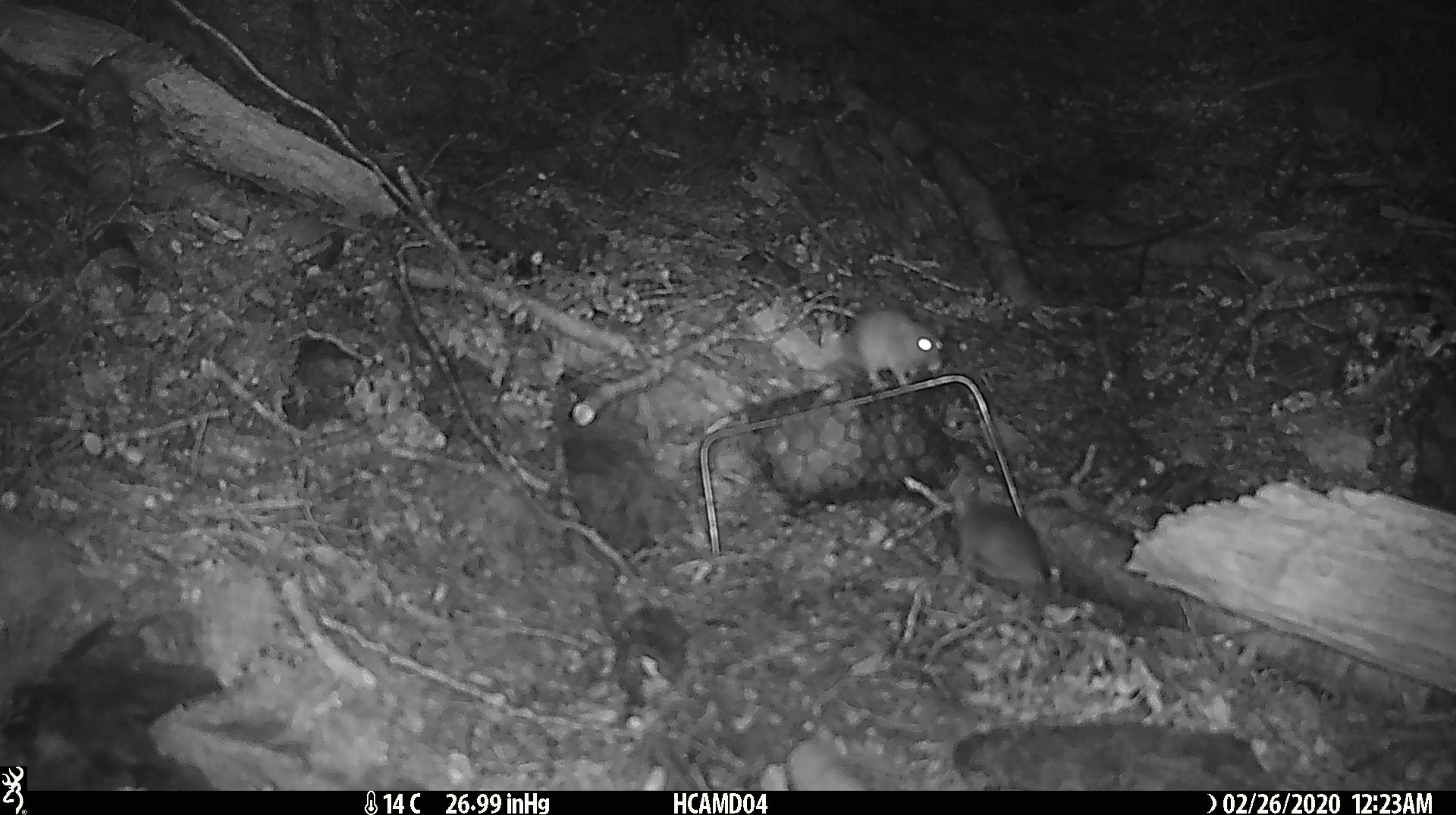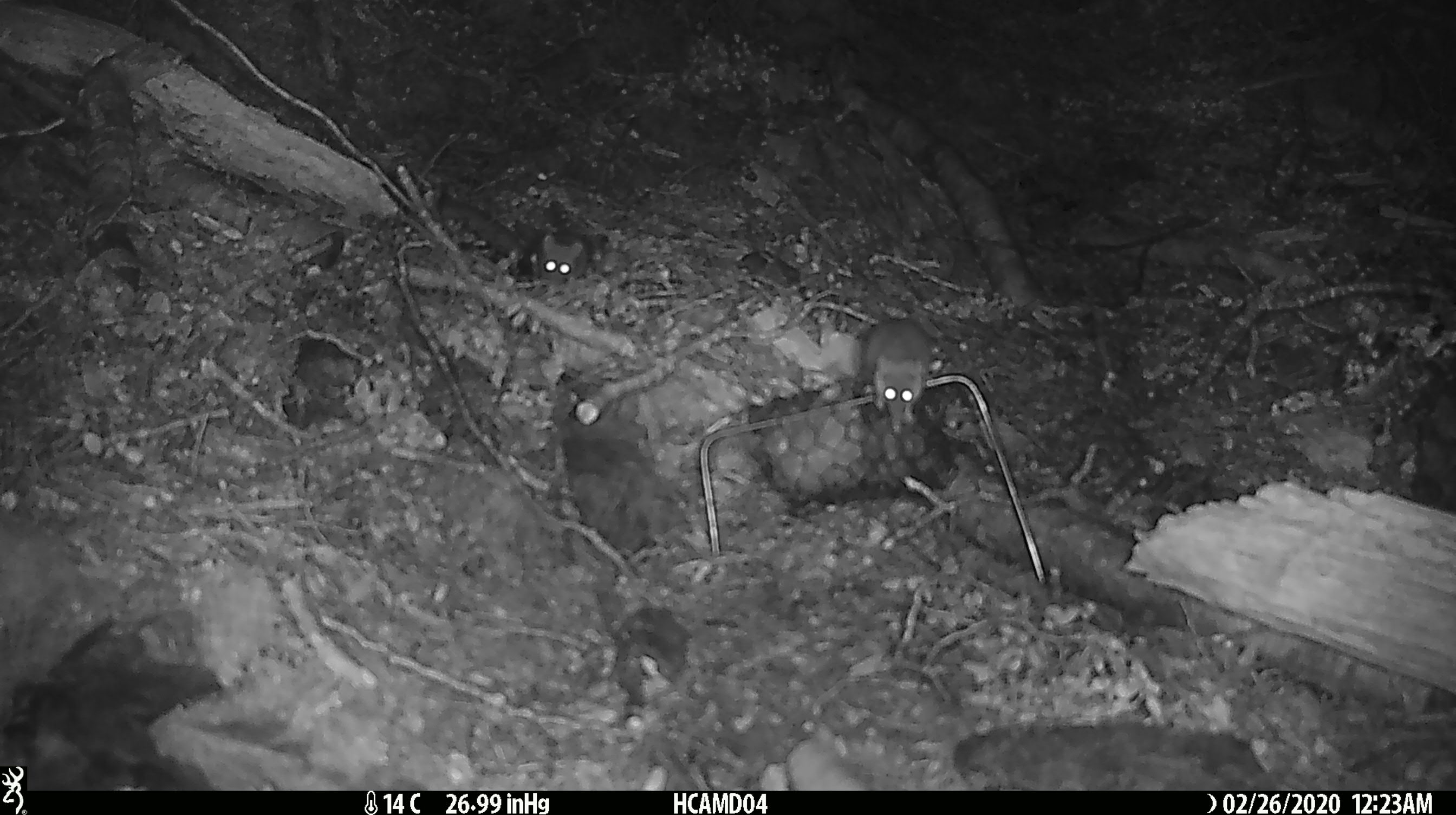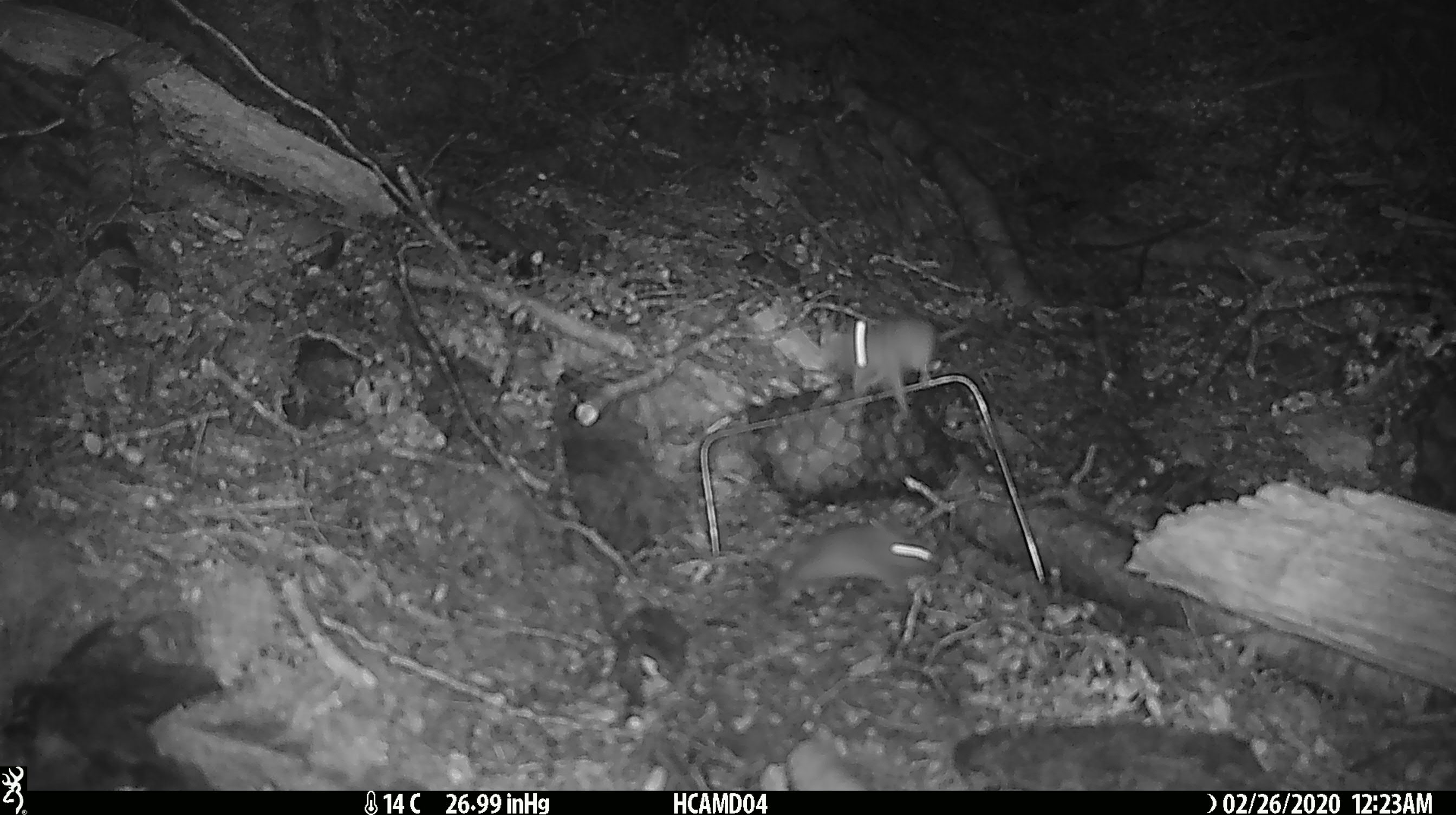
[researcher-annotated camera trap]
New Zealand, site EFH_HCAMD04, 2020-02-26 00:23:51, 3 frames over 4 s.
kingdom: Animalia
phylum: Chordata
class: Mammalia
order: Rodentia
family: Muridae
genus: Mus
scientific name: Mus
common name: mouse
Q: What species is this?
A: Mouse (Mus).